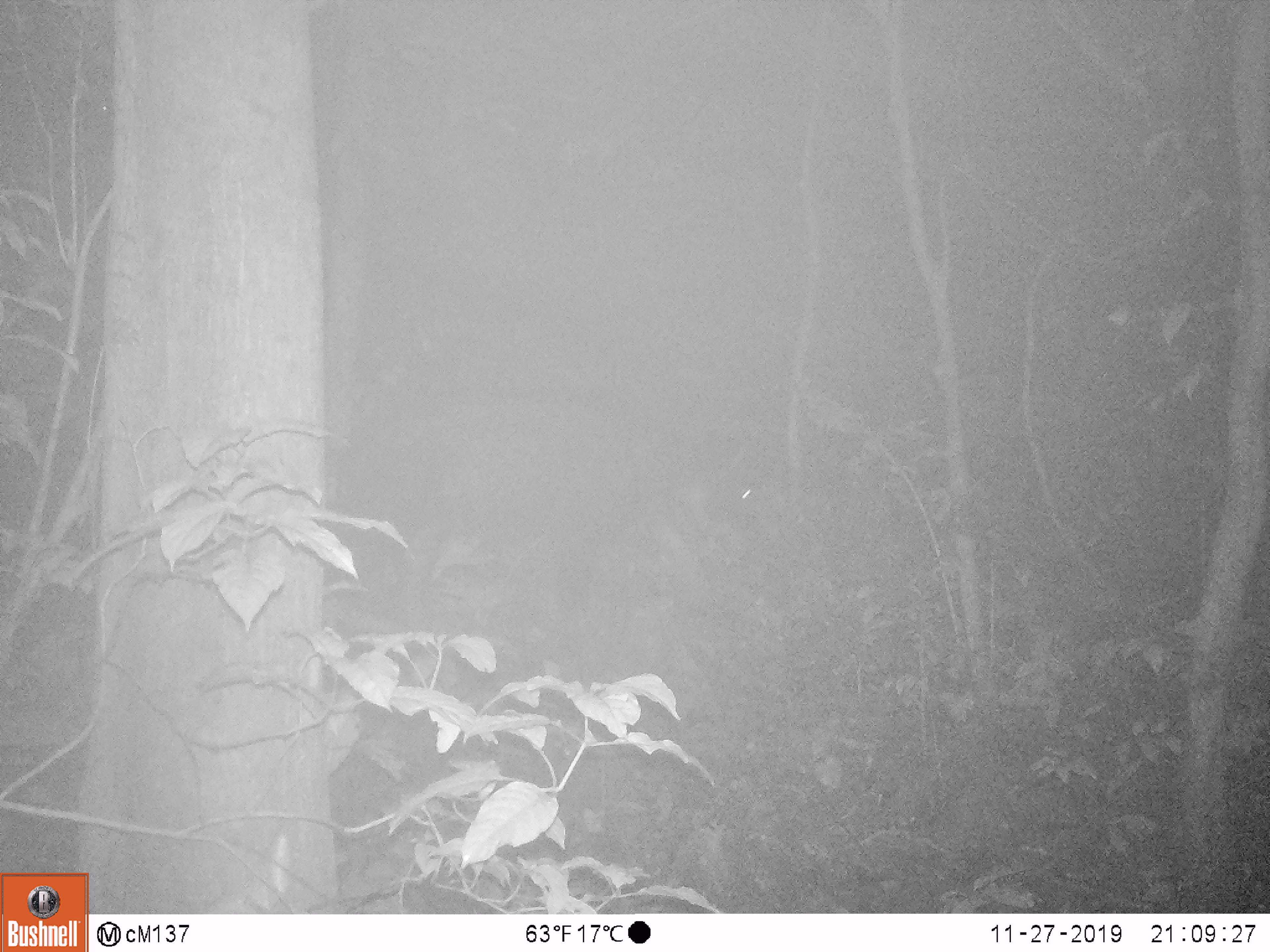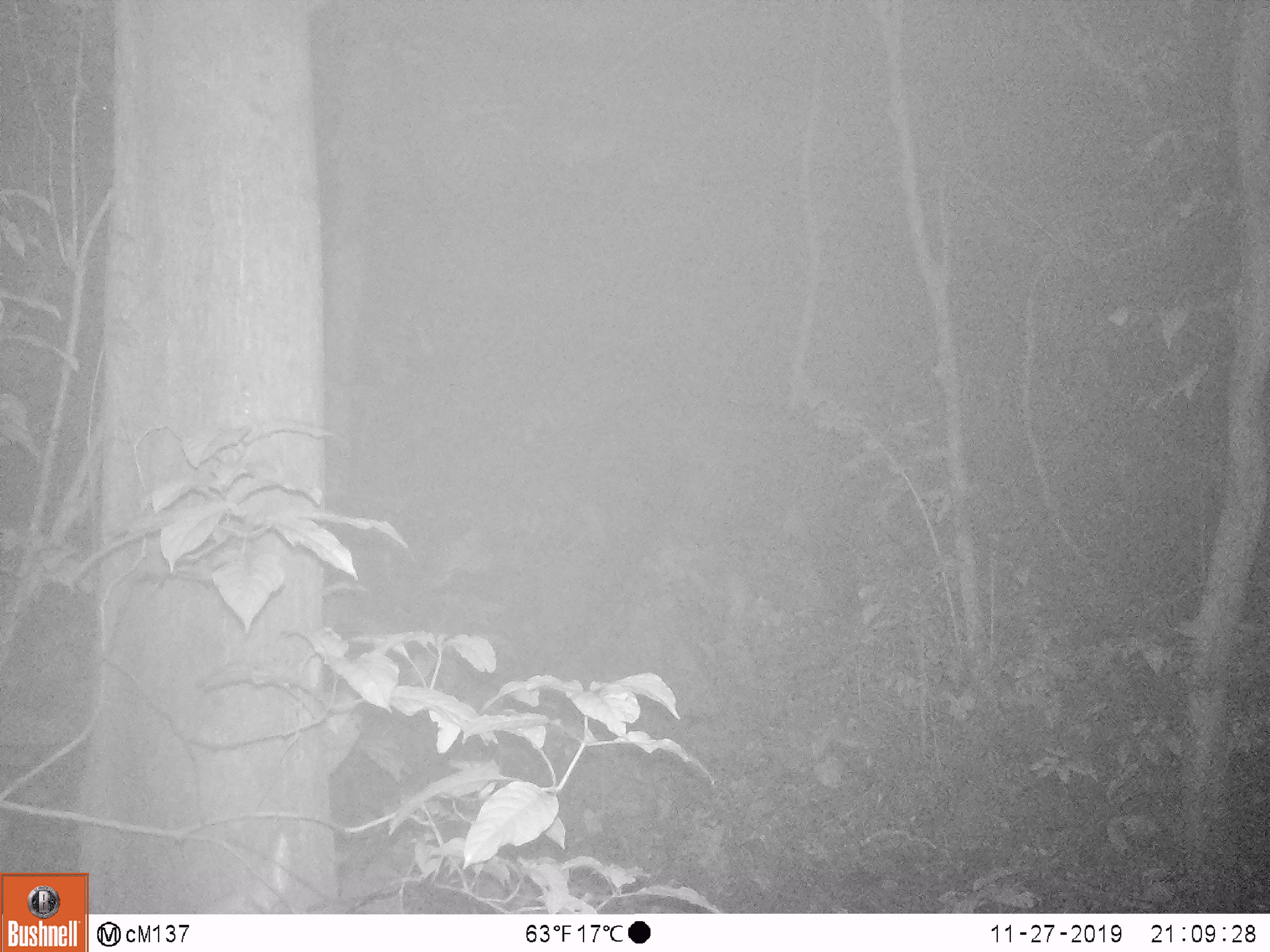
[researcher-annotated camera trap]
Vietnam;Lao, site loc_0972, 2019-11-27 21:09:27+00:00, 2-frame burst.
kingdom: Animalia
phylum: Chordata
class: Mammalia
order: Artiodactyla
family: Bovidae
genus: Capricornis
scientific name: Capricornis sumatraensis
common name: chinese serow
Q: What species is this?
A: Chinese serow (Capricornis sumatraensis).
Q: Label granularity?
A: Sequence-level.